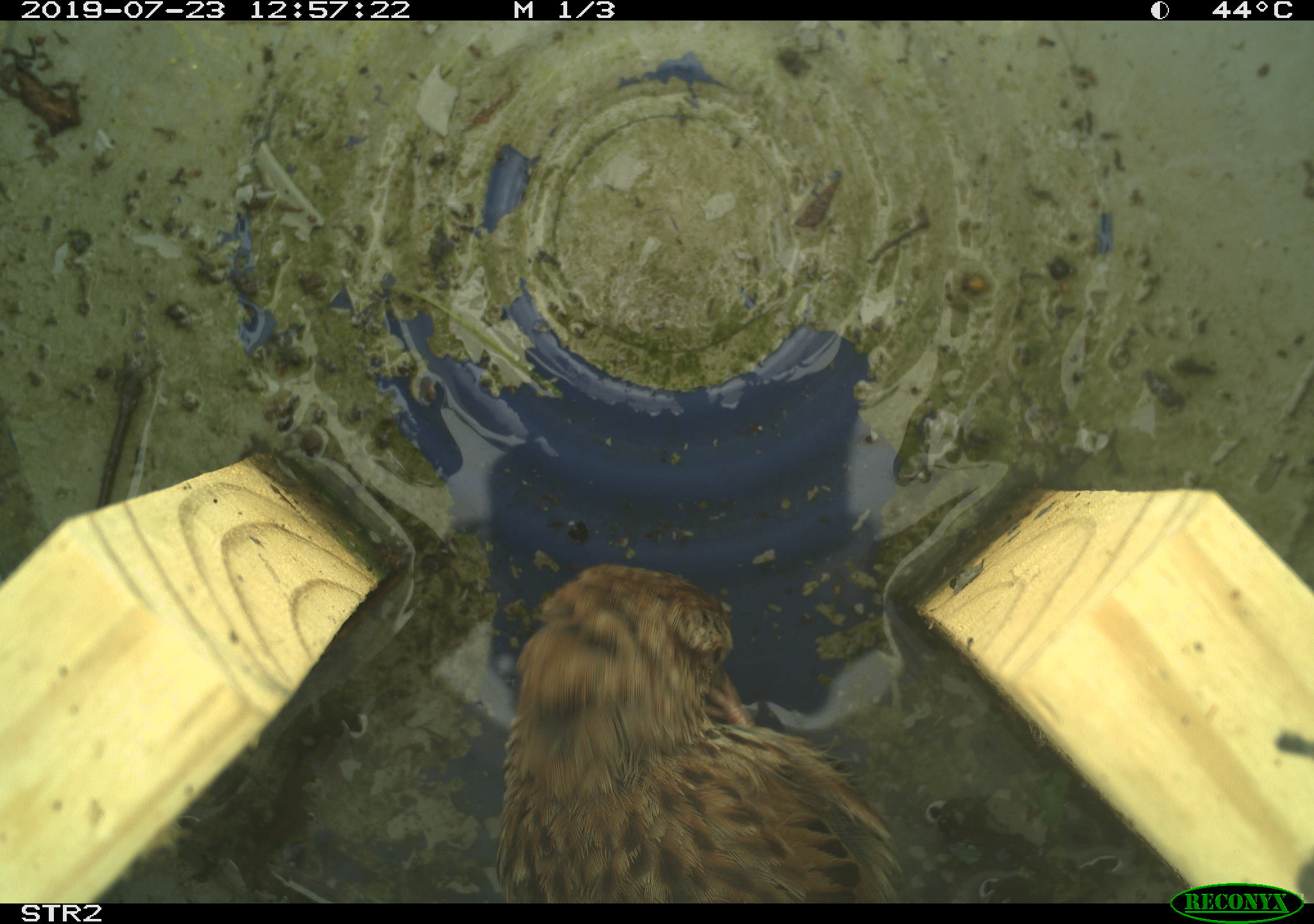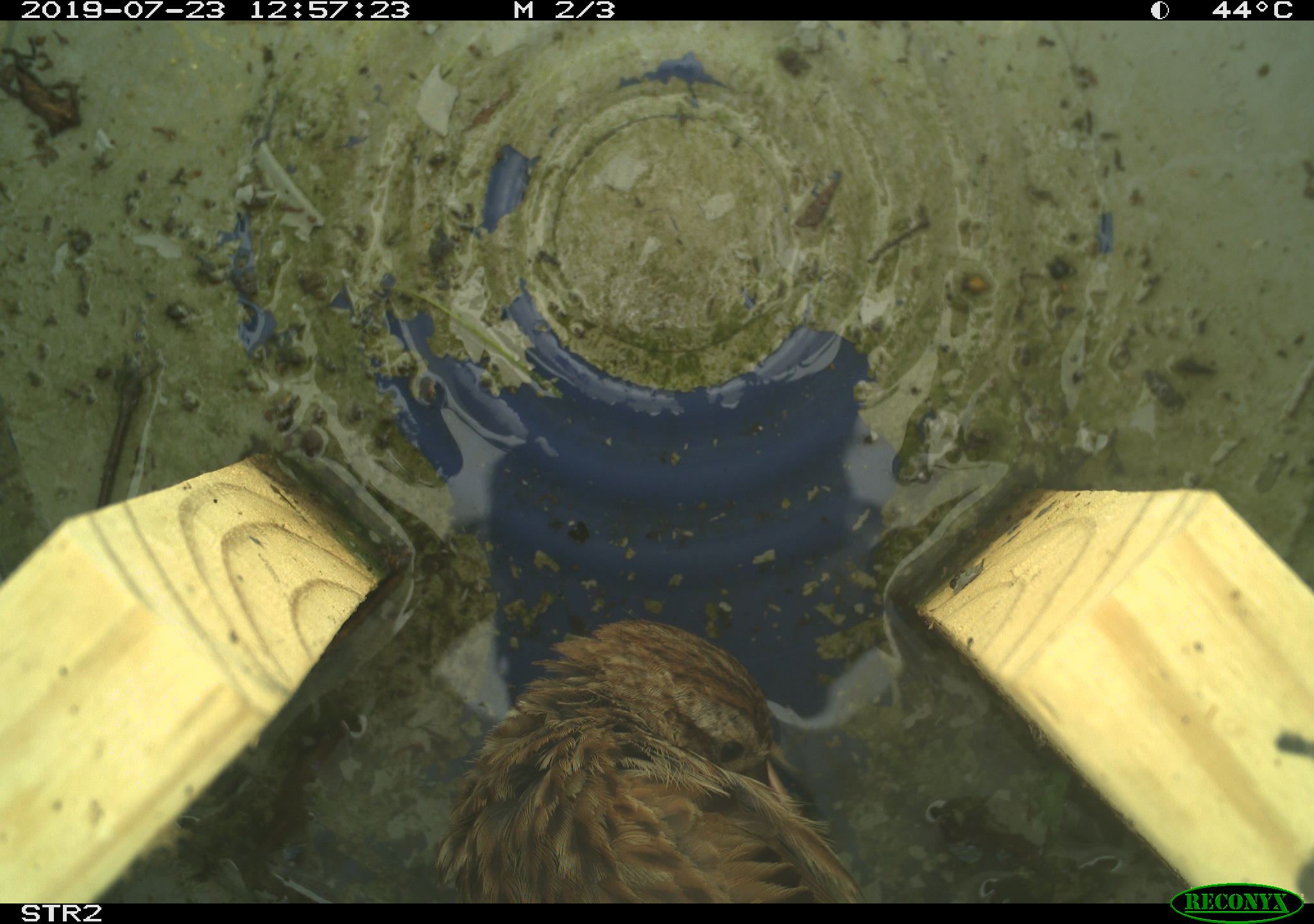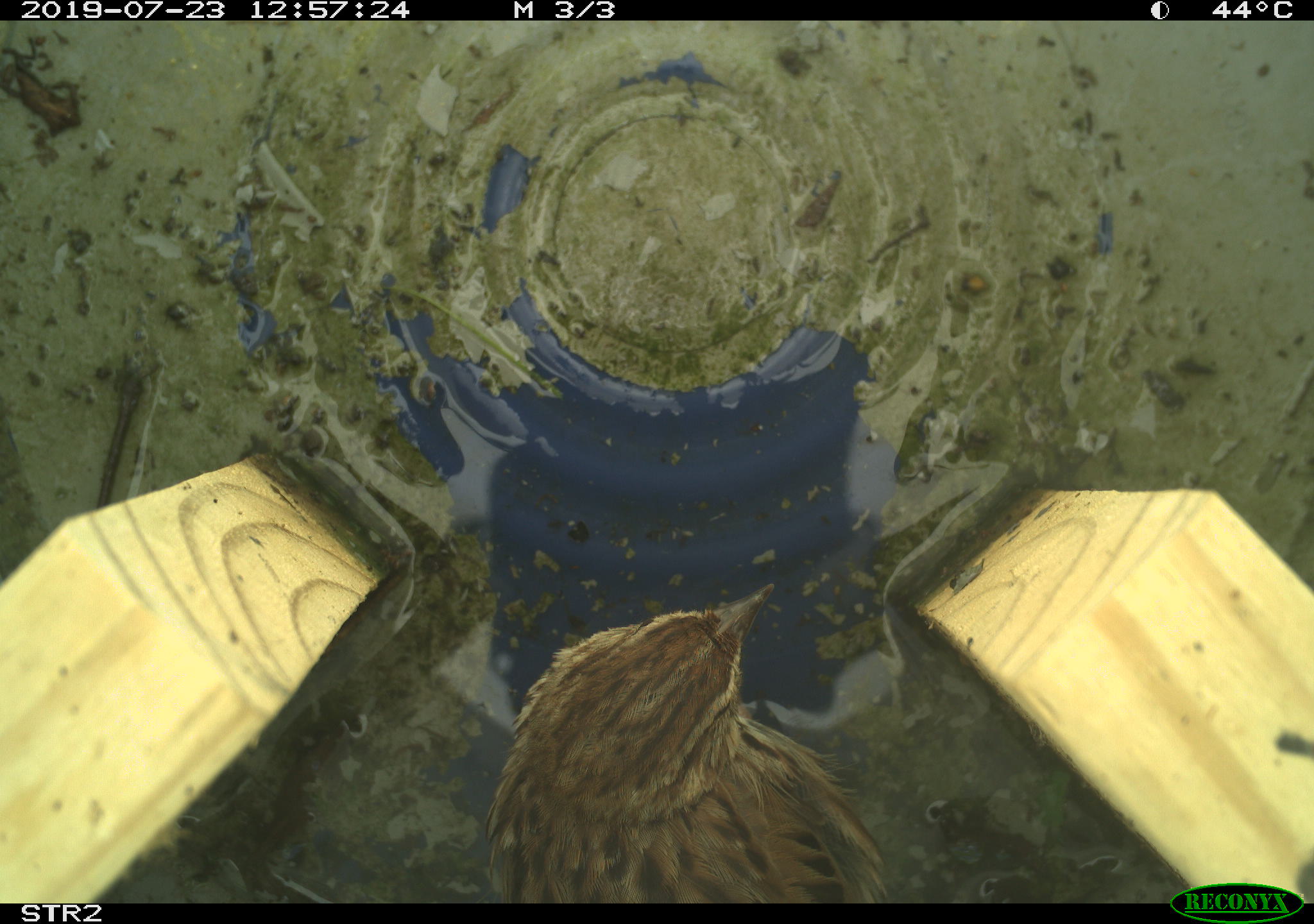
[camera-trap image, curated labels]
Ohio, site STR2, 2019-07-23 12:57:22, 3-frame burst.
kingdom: Animalia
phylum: Chordata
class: Aves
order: Passeriformes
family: Passerellidae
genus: Melospiza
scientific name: Melospiza melodia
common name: song sparrow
Song sparrow (Melospiza melodia).